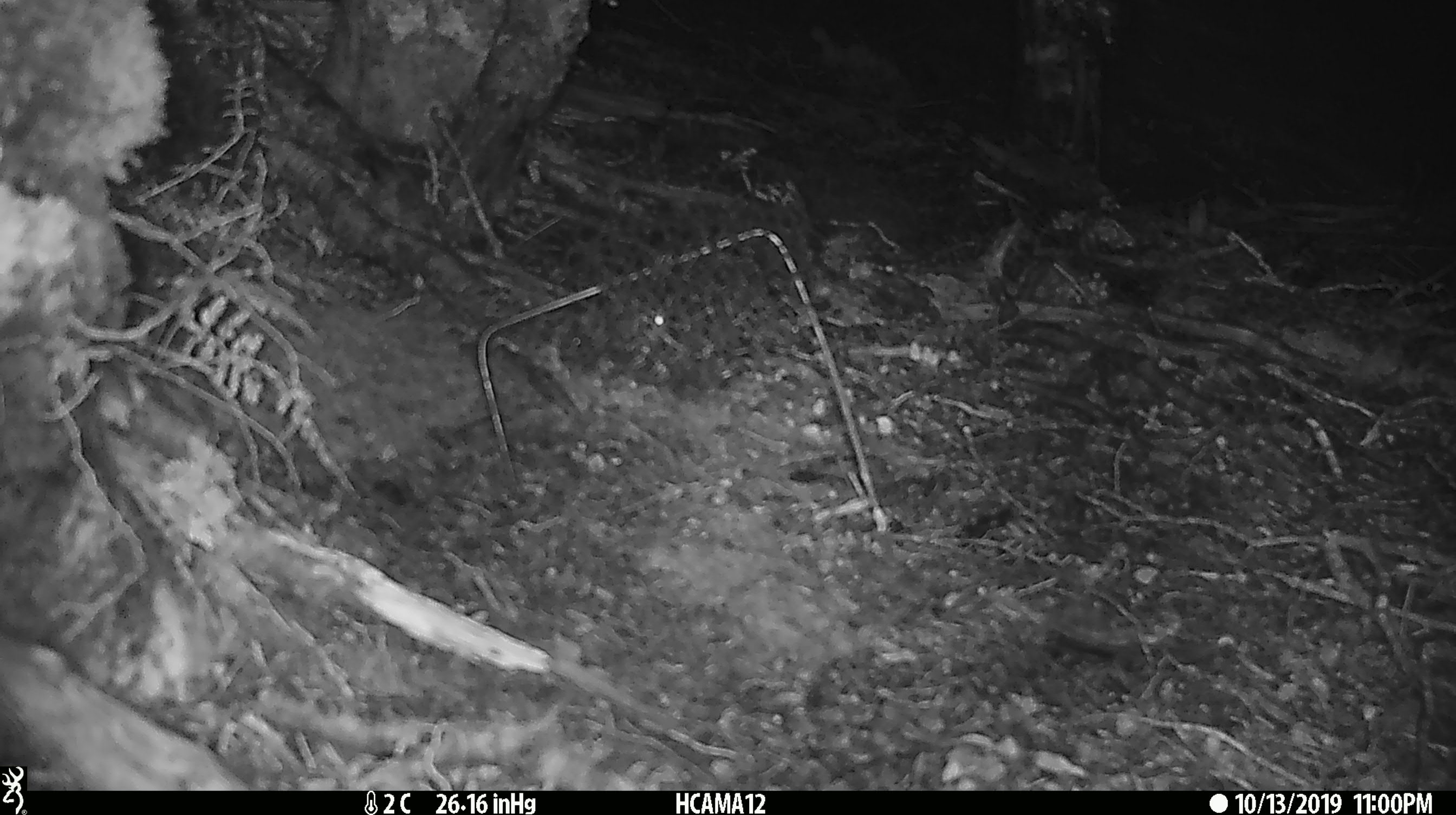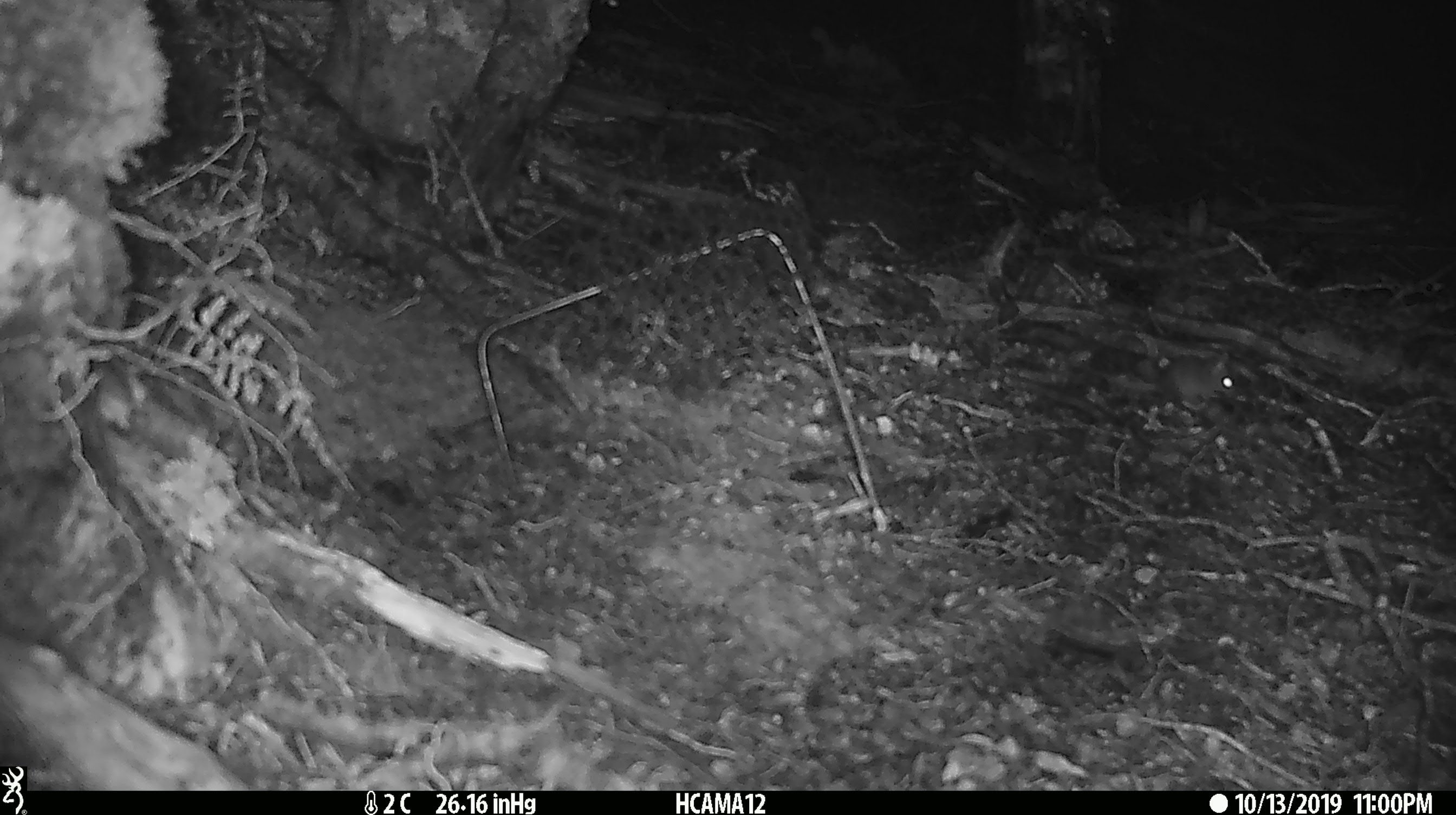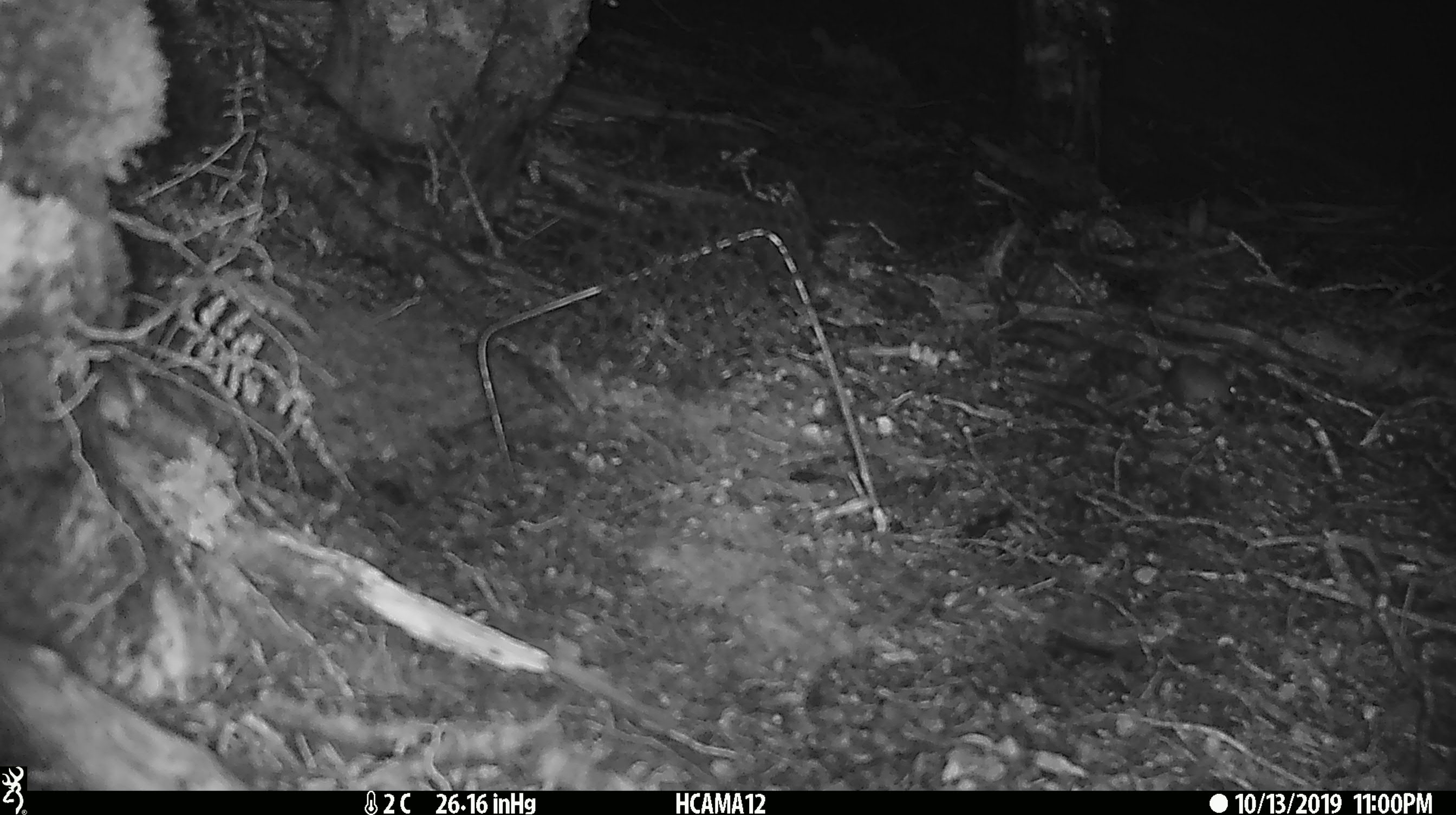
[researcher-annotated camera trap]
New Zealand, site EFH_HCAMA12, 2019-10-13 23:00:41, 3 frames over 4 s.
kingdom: Animalia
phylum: Chordata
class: Mammalia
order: Rodentia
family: Muridae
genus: Mus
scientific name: Mus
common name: mouse